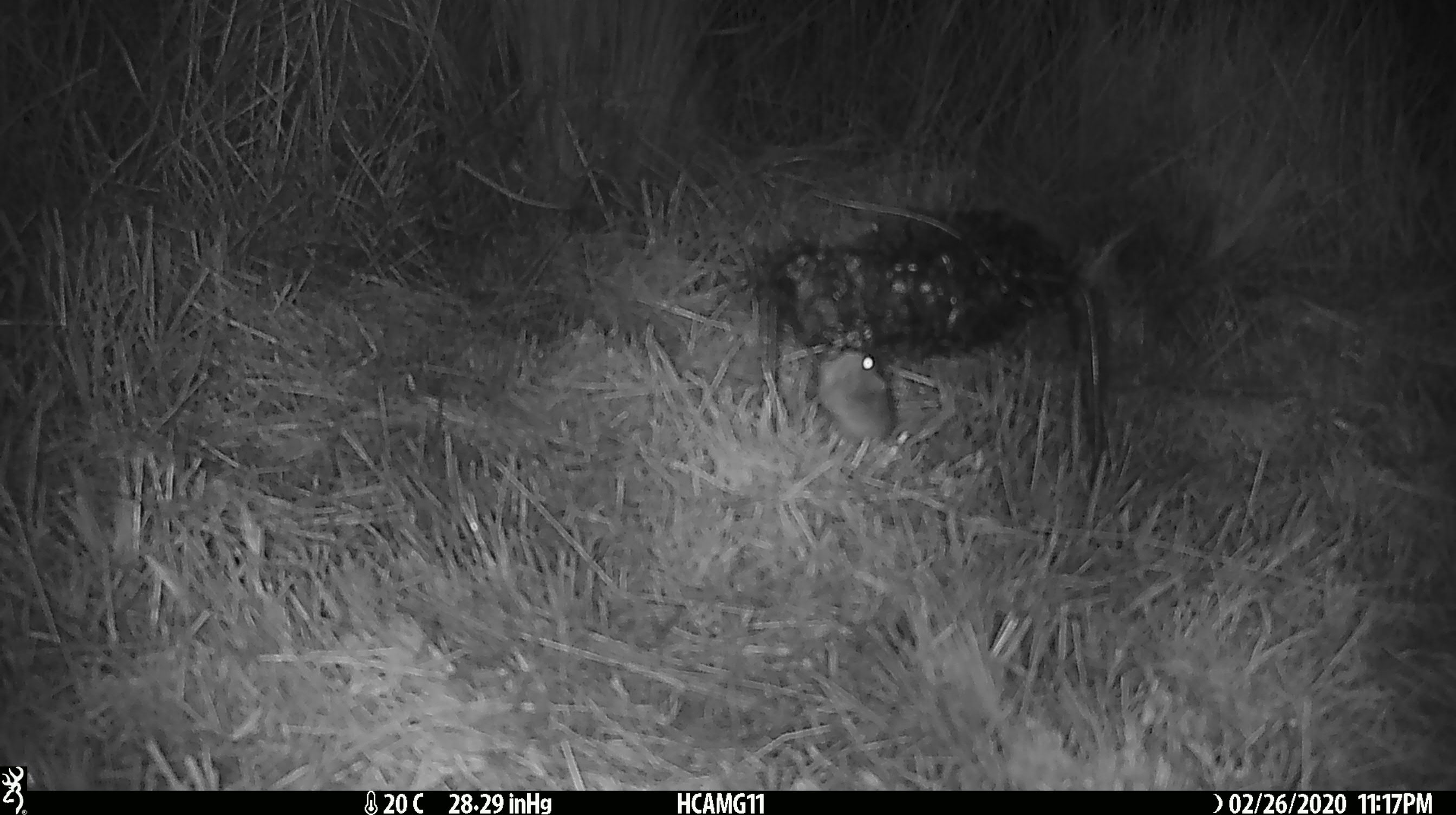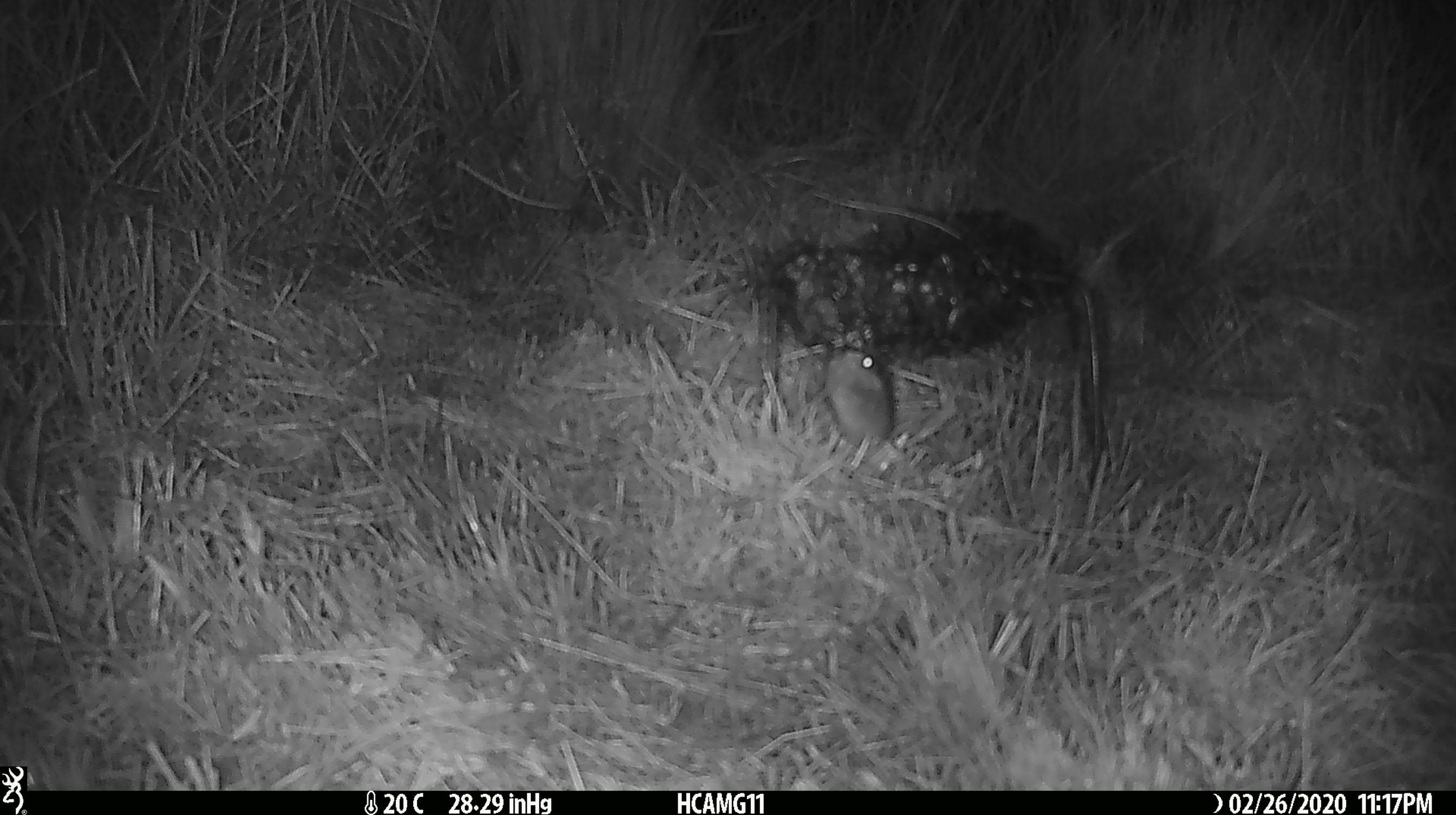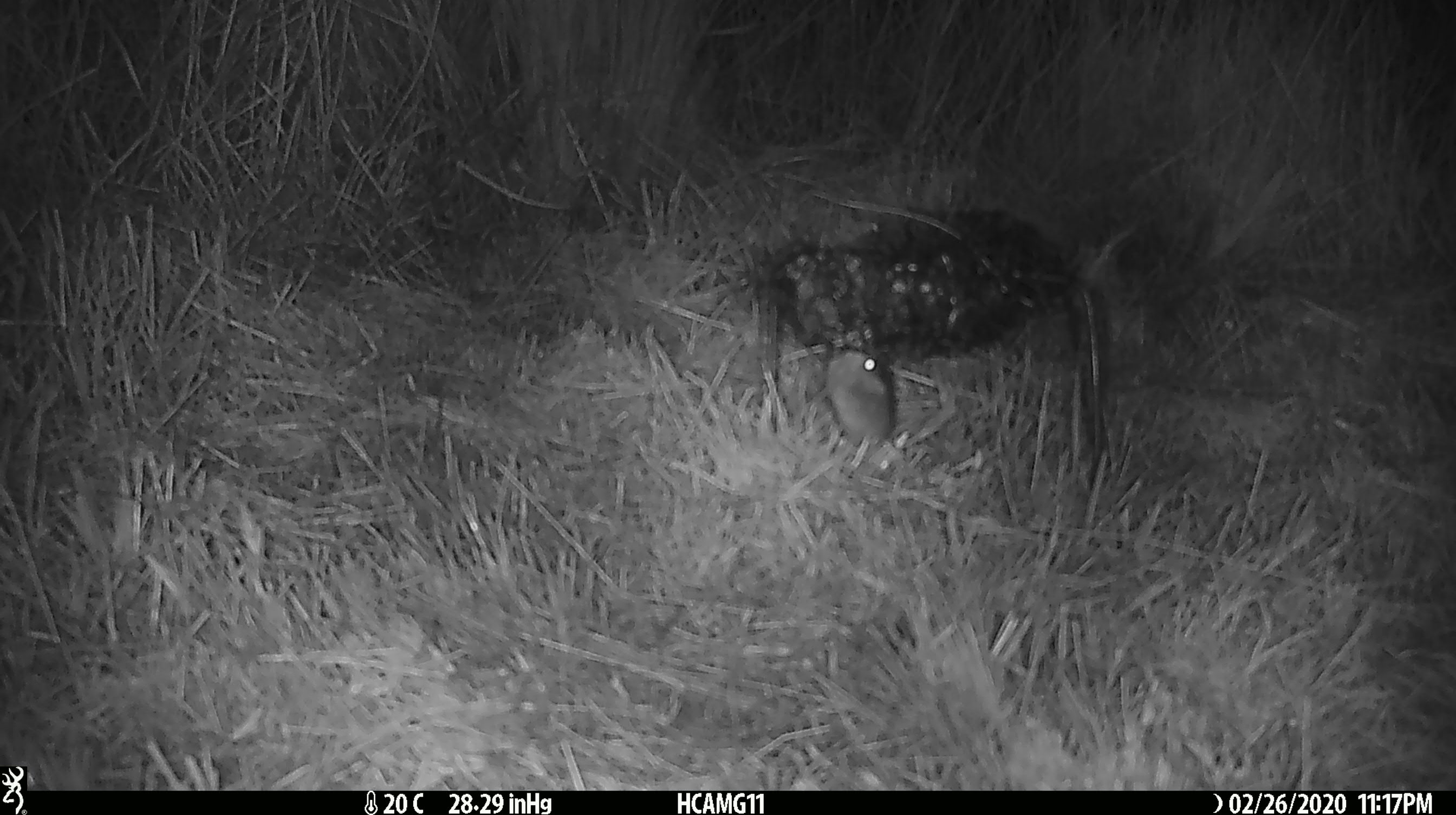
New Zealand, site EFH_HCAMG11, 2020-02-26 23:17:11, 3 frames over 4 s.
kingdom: Animalia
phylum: Chordata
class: Mammalia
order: Rodentia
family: Muridae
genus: Mus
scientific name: Mus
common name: mouse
Mouse (Mus).